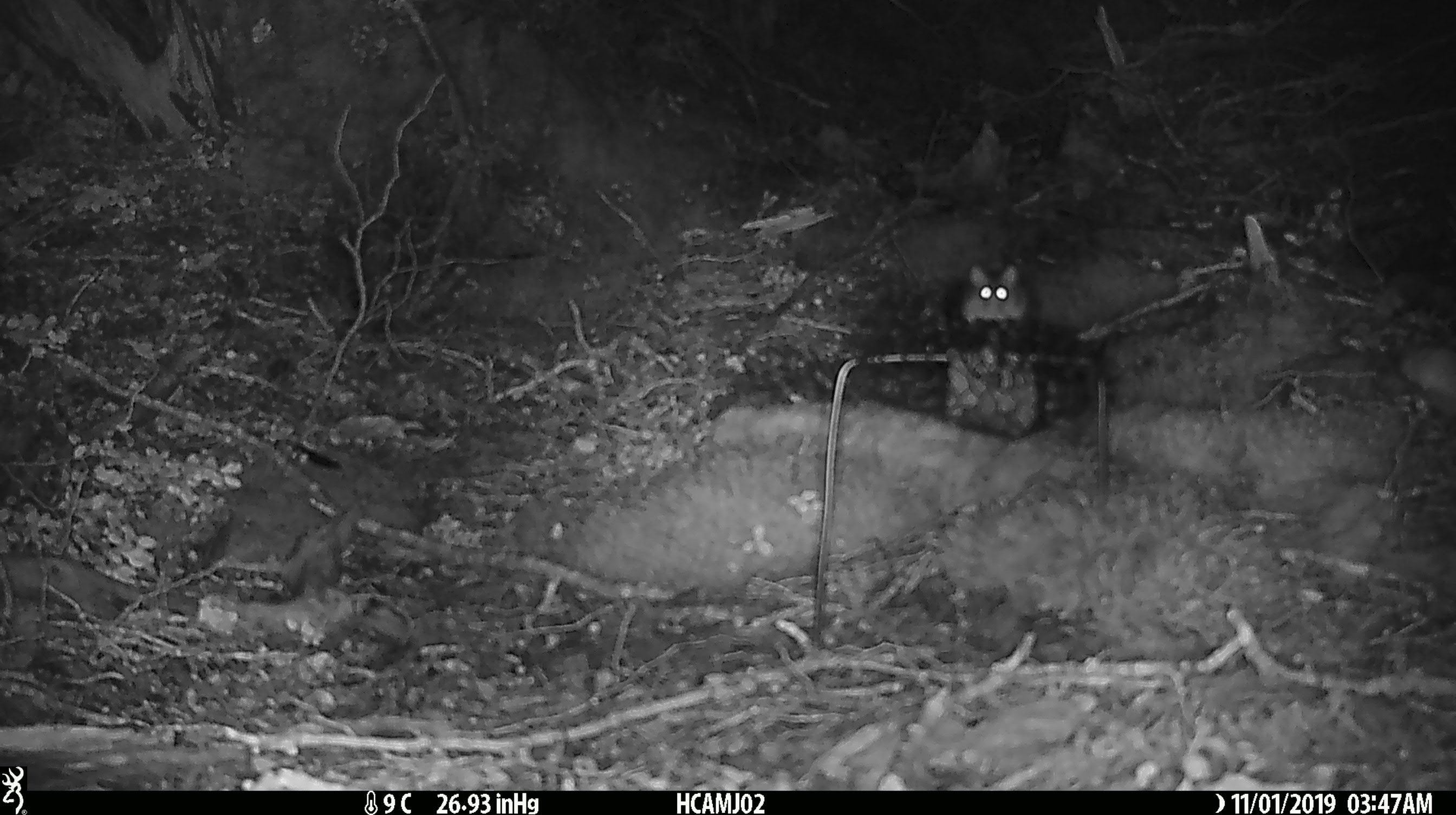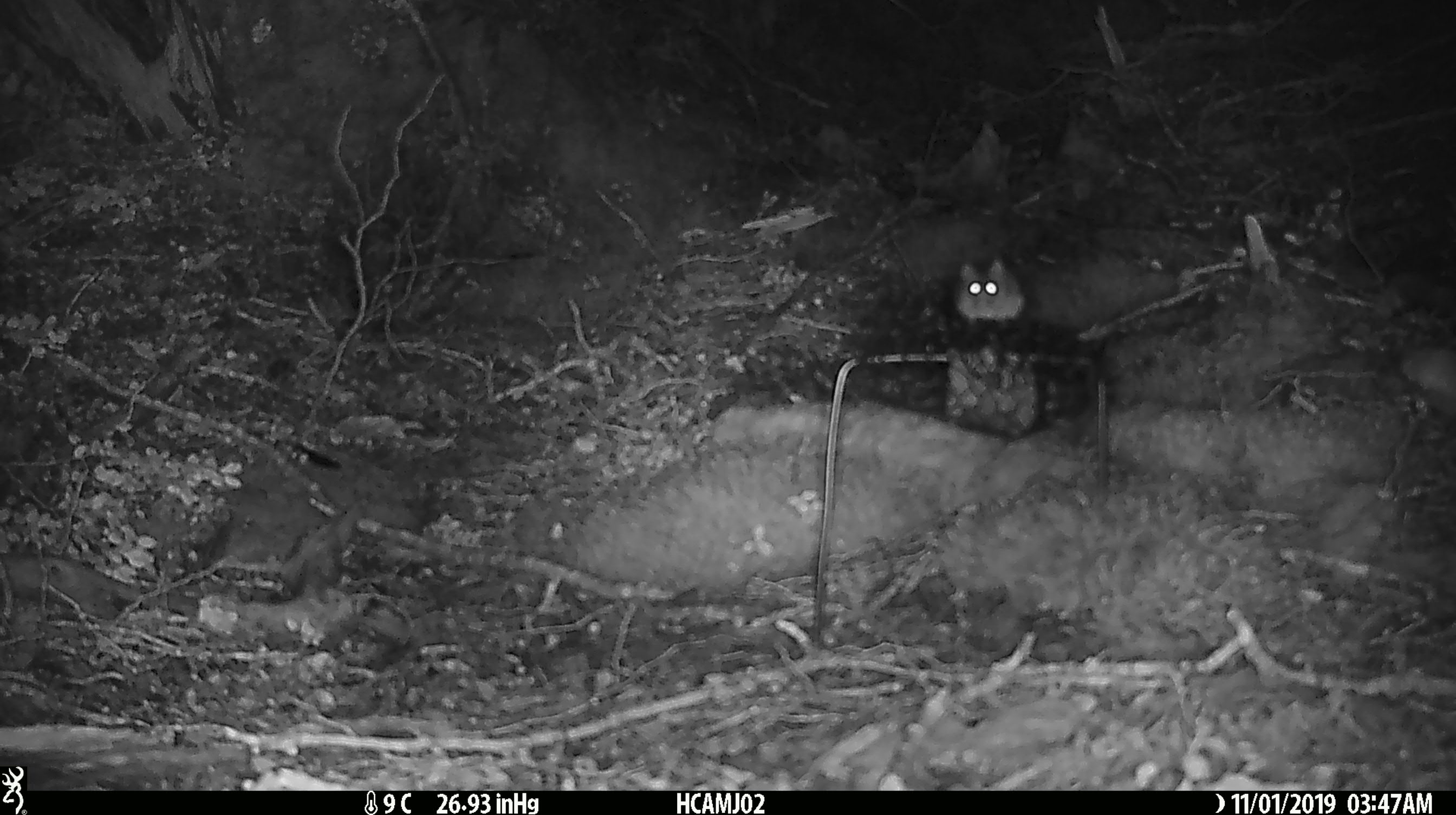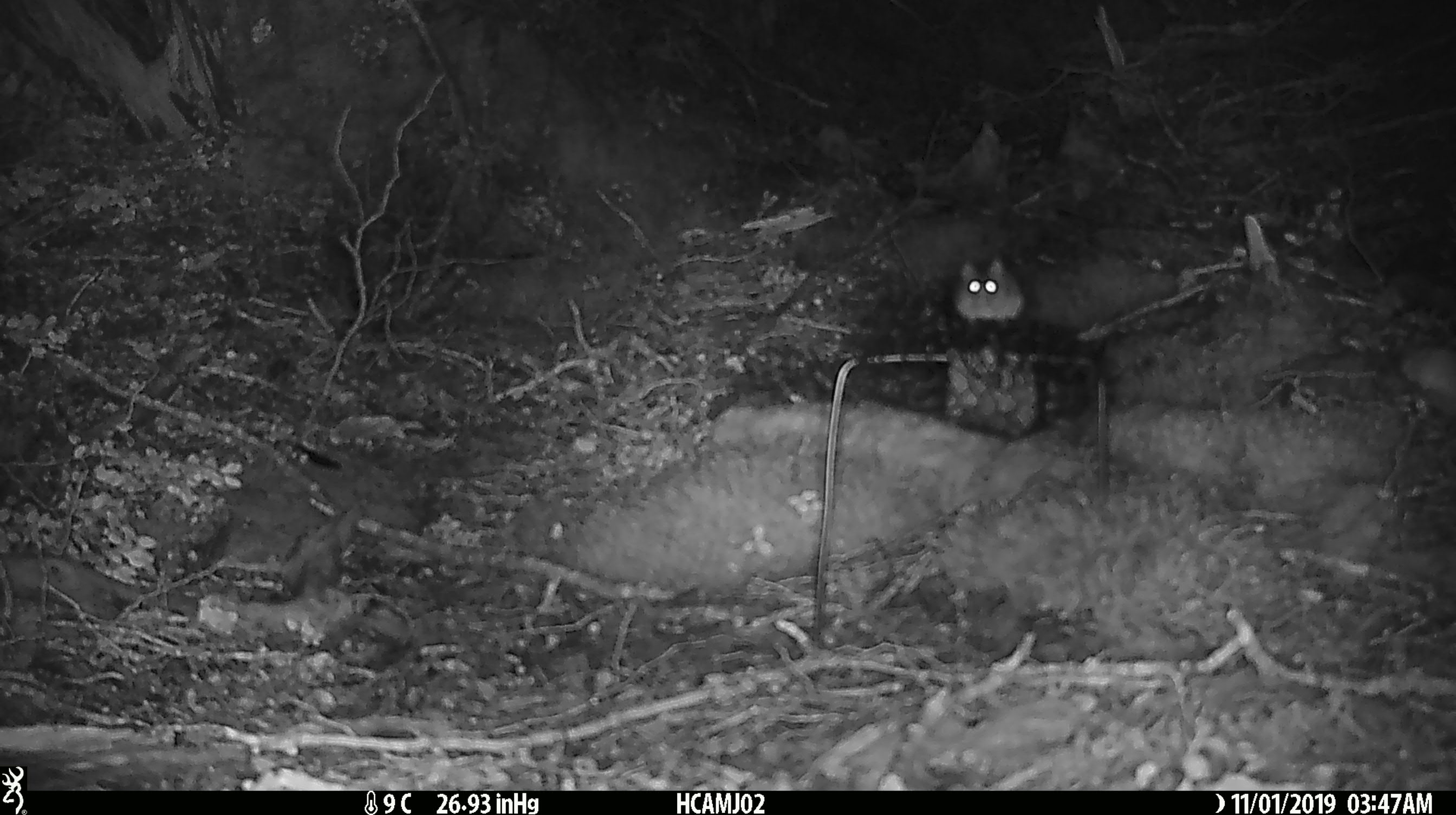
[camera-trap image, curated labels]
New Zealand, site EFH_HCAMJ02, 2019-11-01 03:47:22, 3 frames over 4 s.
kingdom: Animalia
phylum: Chordata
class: Mammalia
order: Rodentia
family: Muridae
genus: Mus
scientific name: Mus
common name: mouse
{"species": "mouse (Mus)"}